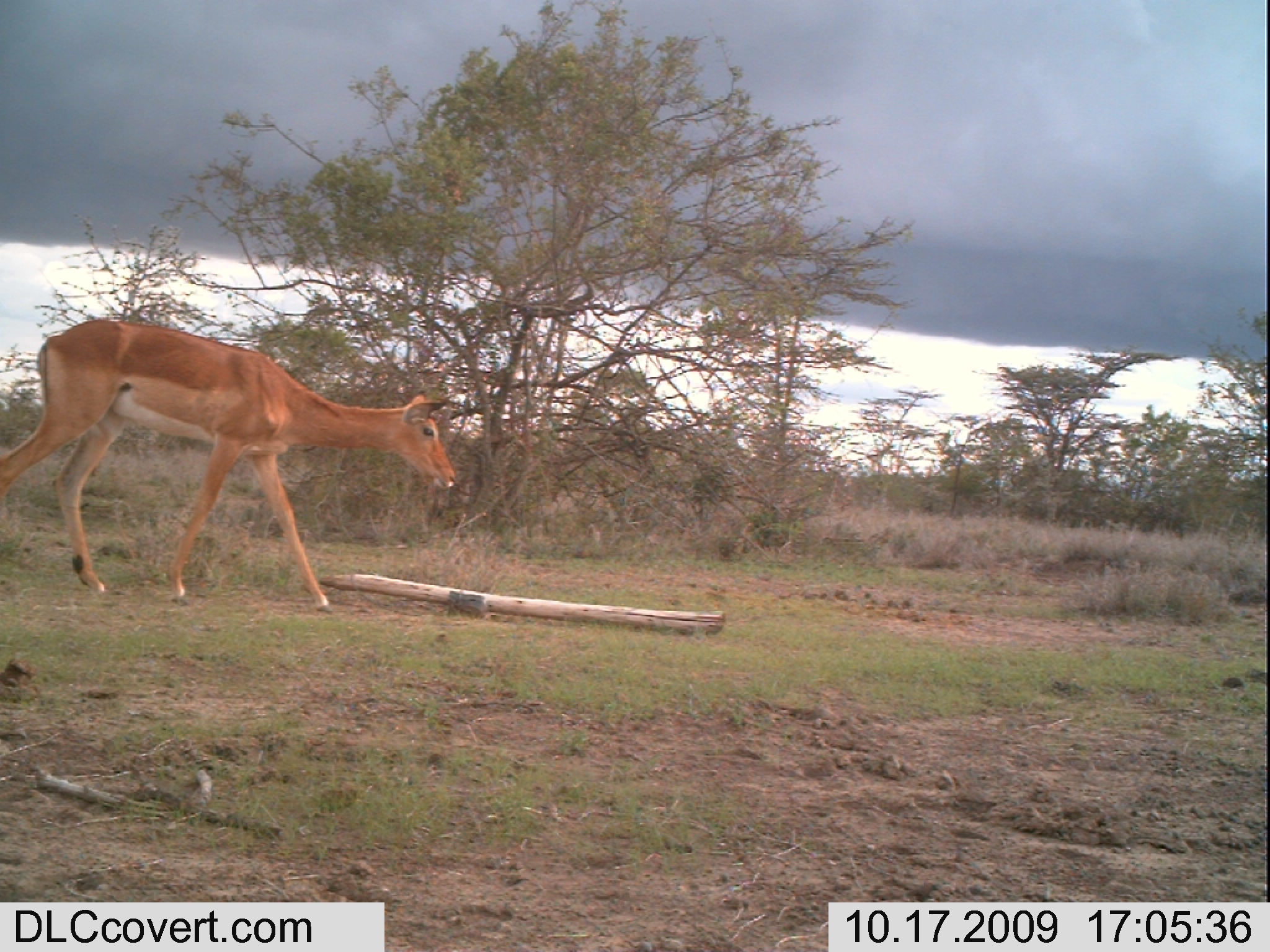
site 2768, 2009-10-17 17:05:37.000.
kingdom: Animalia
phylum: Chordata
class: Mammalia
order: Artiodactyla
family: Bovidae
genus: Aepyceros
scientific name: Aepyceros melampus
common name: impala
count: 1